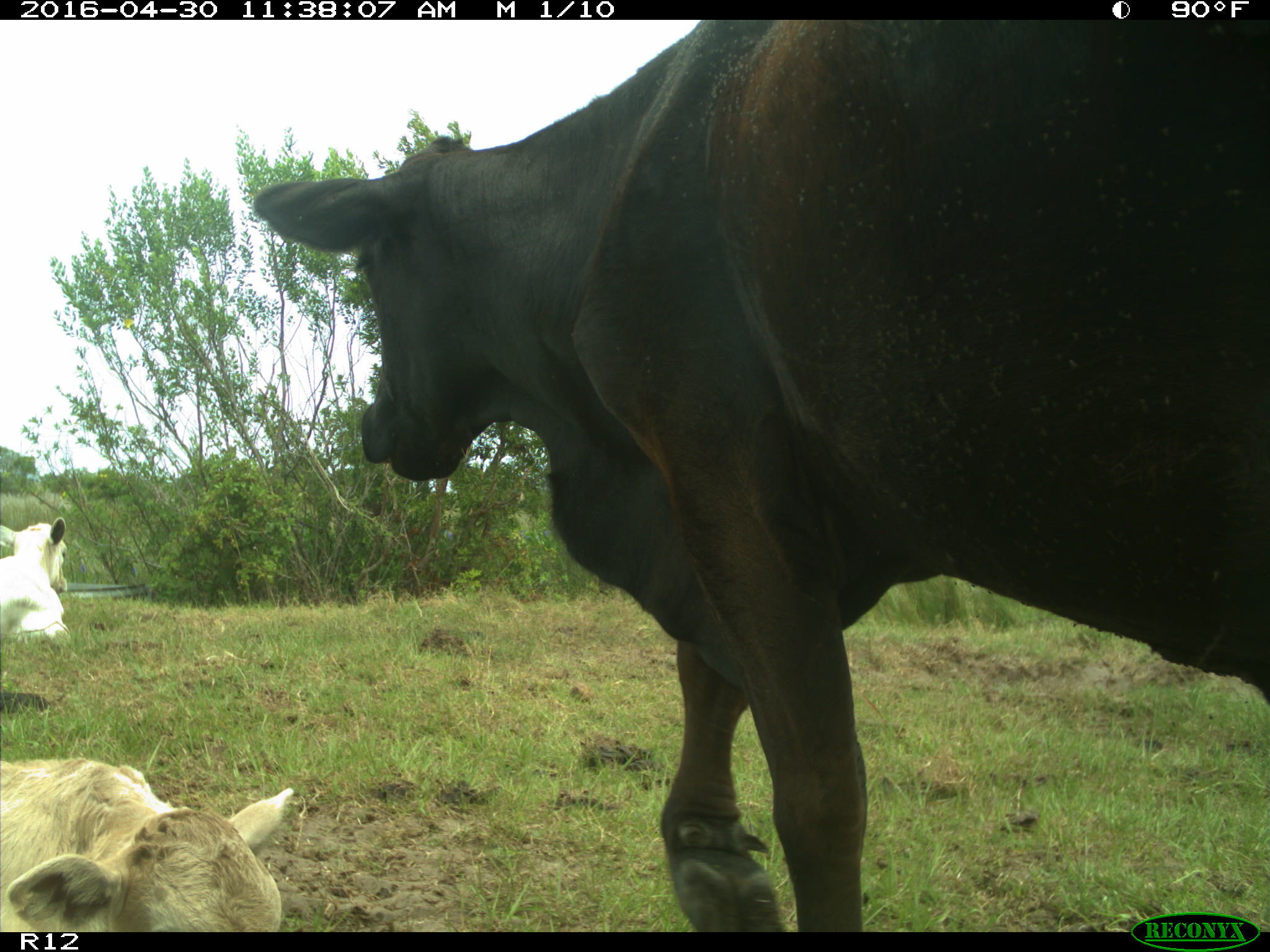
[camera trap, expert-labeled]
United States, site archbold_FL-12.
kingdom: Animalia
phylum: Chordata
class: Mammalia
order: Artiodactyla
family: Bovidae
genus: Bos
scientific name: Bos taurus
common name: domestic cow